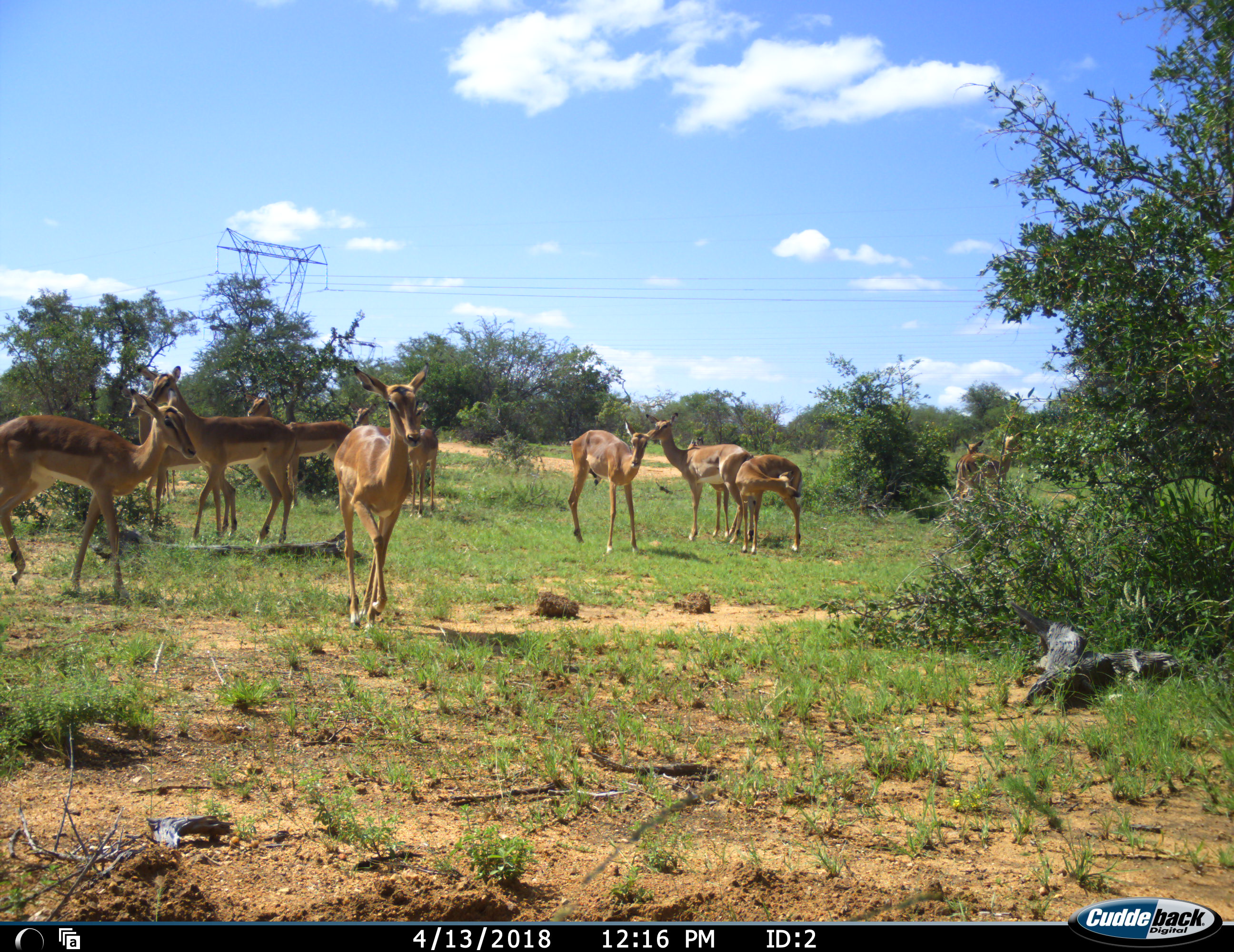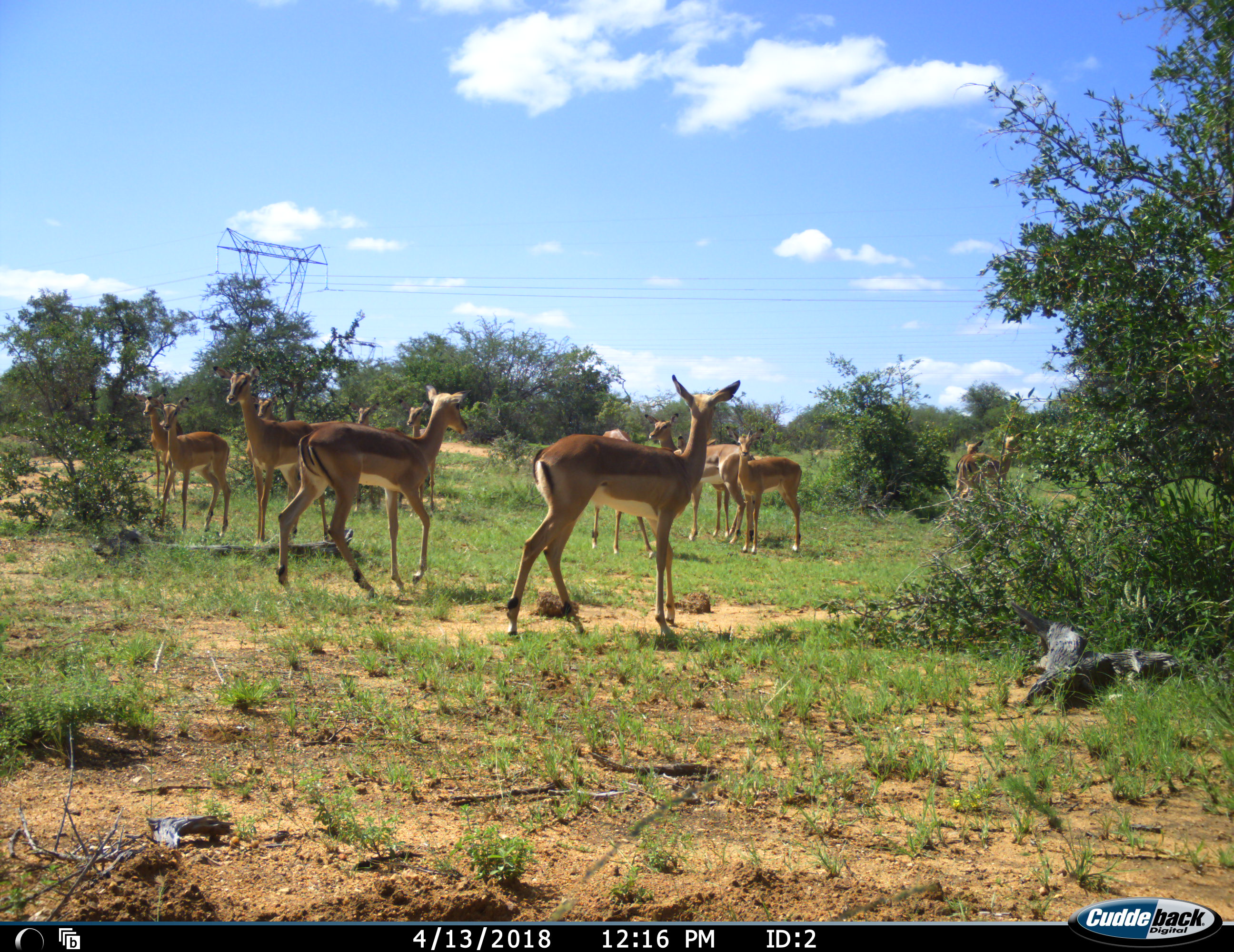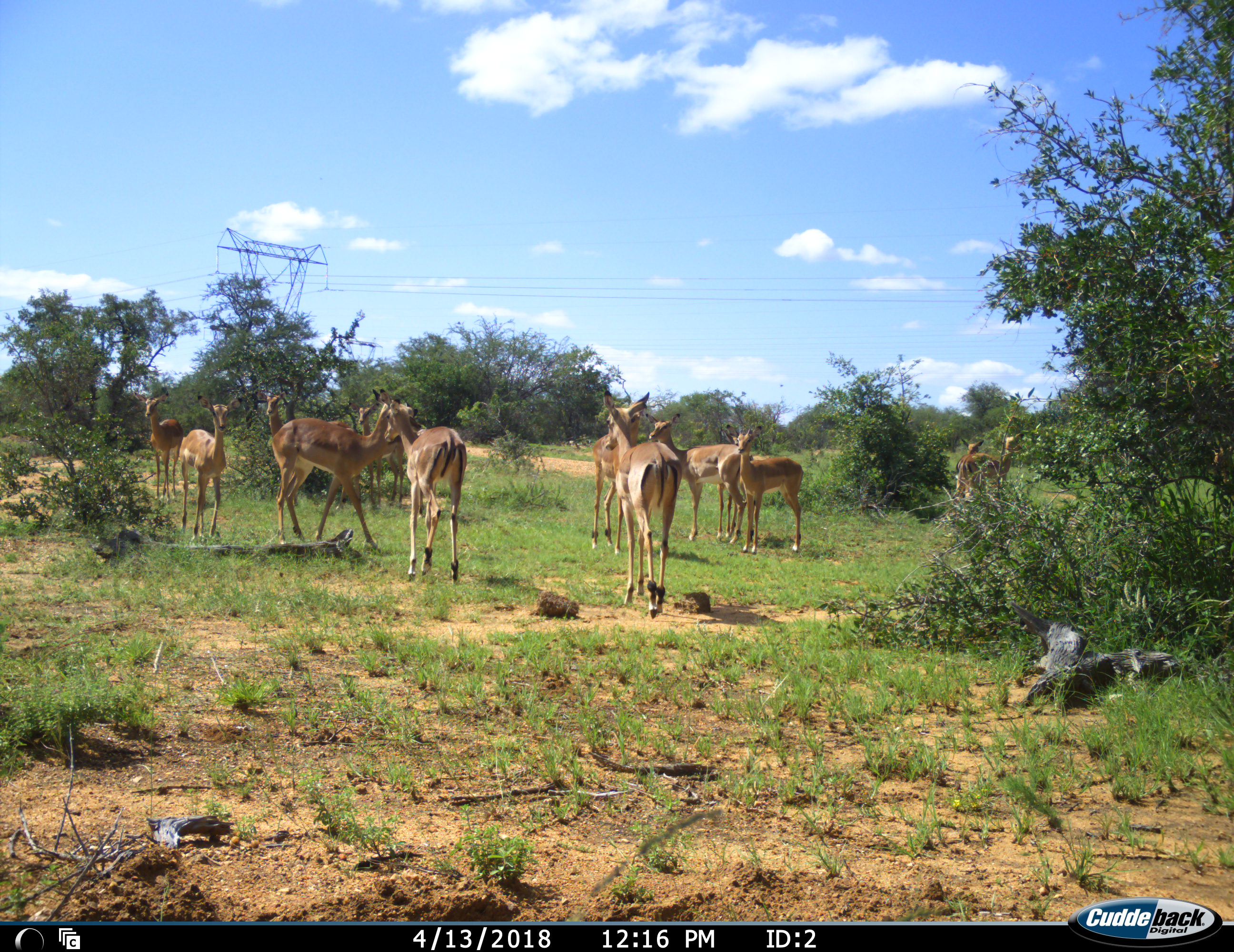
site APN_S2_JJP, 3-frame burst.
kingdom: Animalia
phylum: Chordata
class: Mammalia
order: Artiodactyla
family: Bovidae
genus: Aepyceros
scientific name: Aepyceros melampus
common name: impala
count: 11-50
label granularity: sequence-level